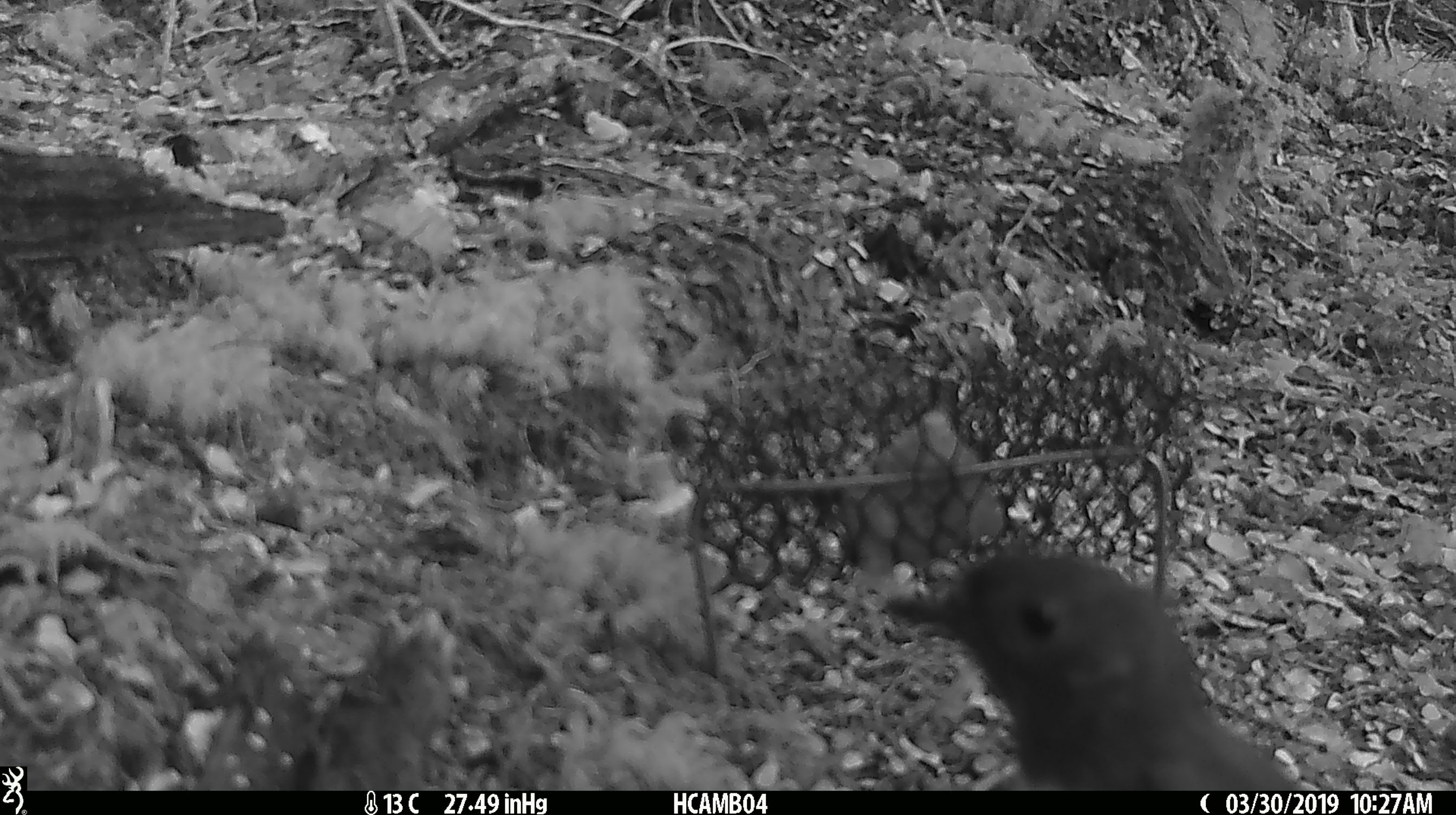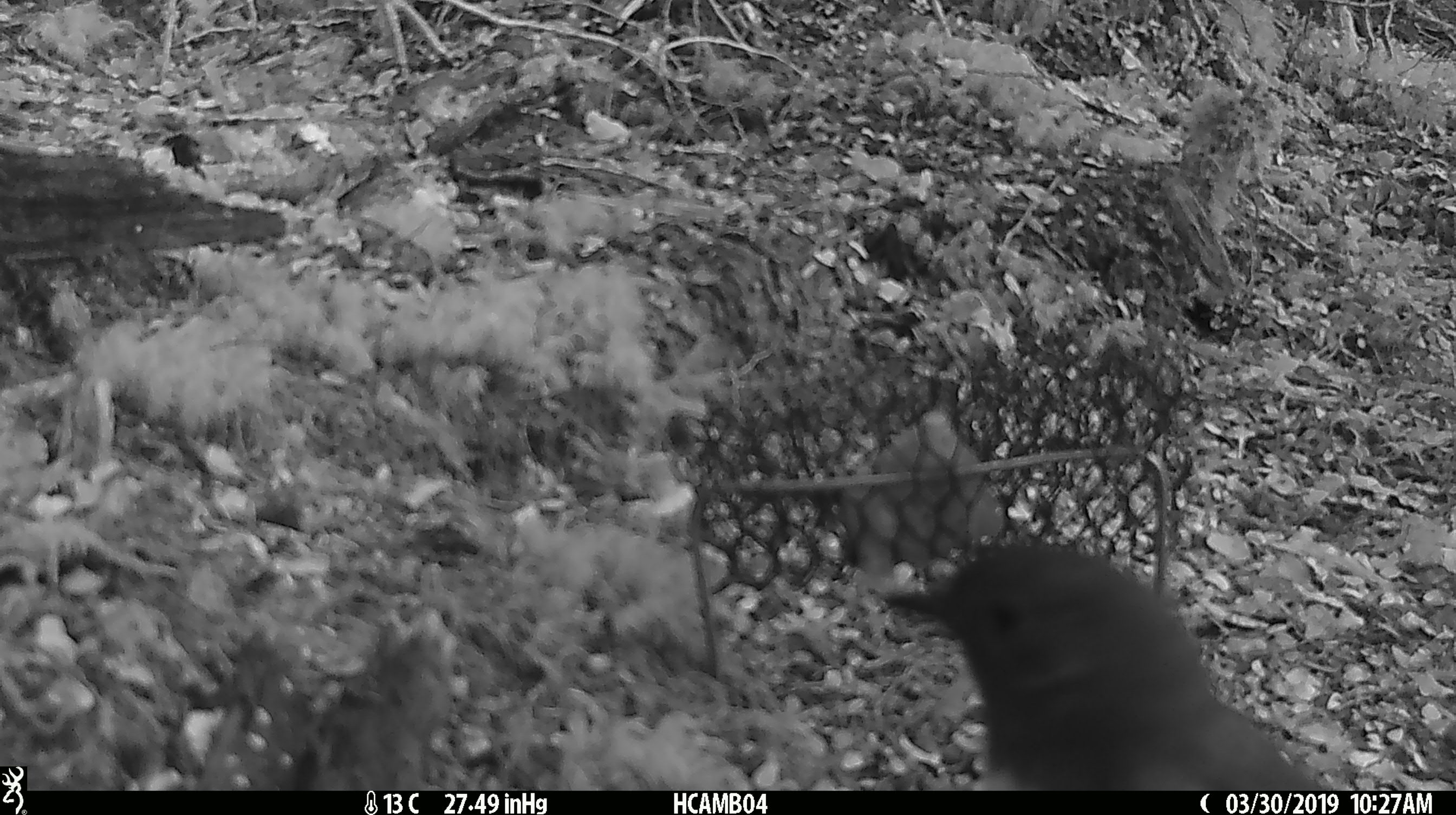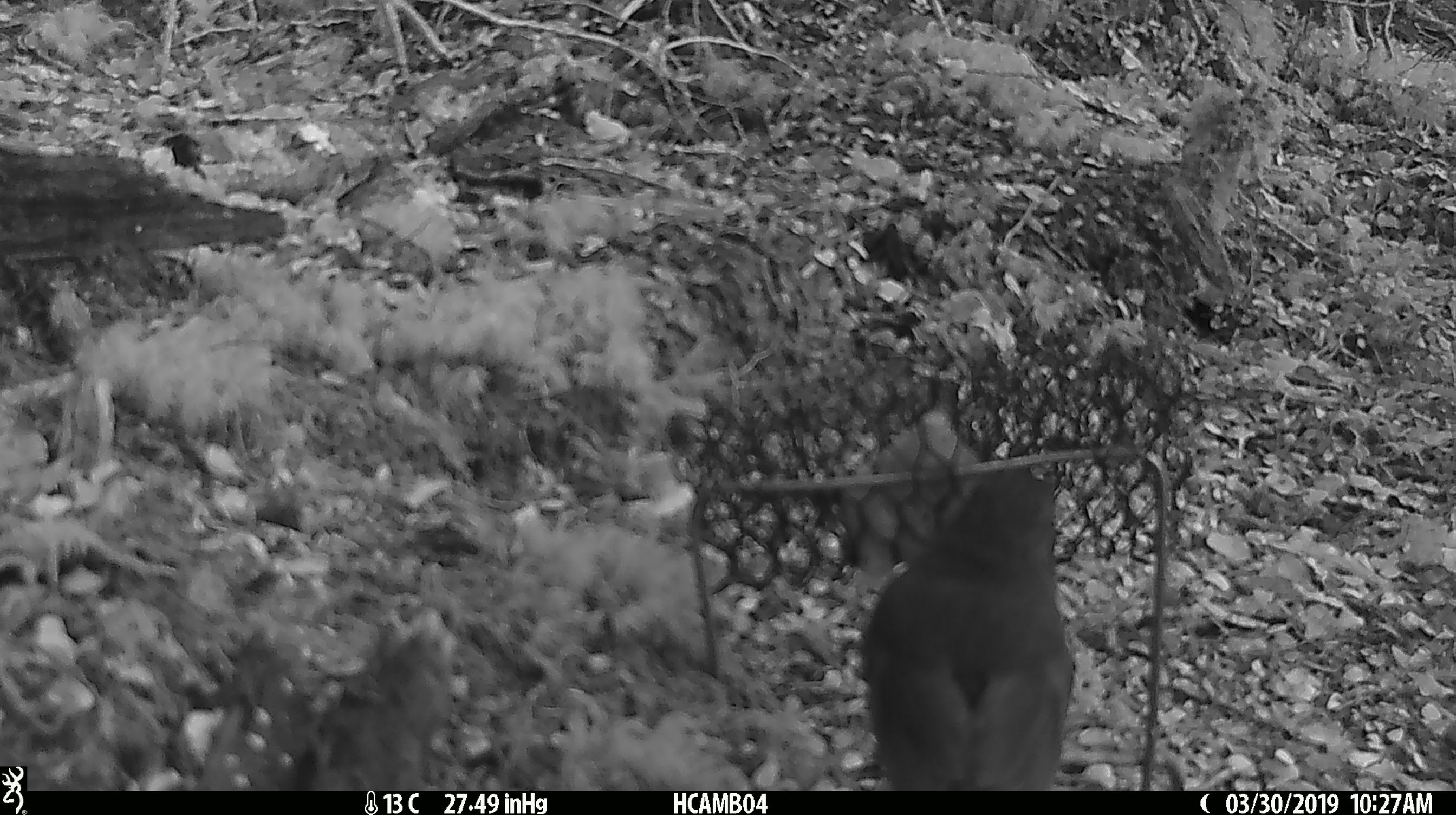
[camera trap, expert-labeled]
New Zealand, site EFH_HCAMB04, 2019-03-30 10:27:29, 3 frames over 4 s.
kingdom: Animalia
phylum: Chordata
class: Aves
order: Passeriformes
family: Petroicidae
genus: Petroica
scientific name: Petroica australis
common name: new zealand robin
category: robin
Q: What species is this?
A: Robin (new zealand robin) (Petroica australis).